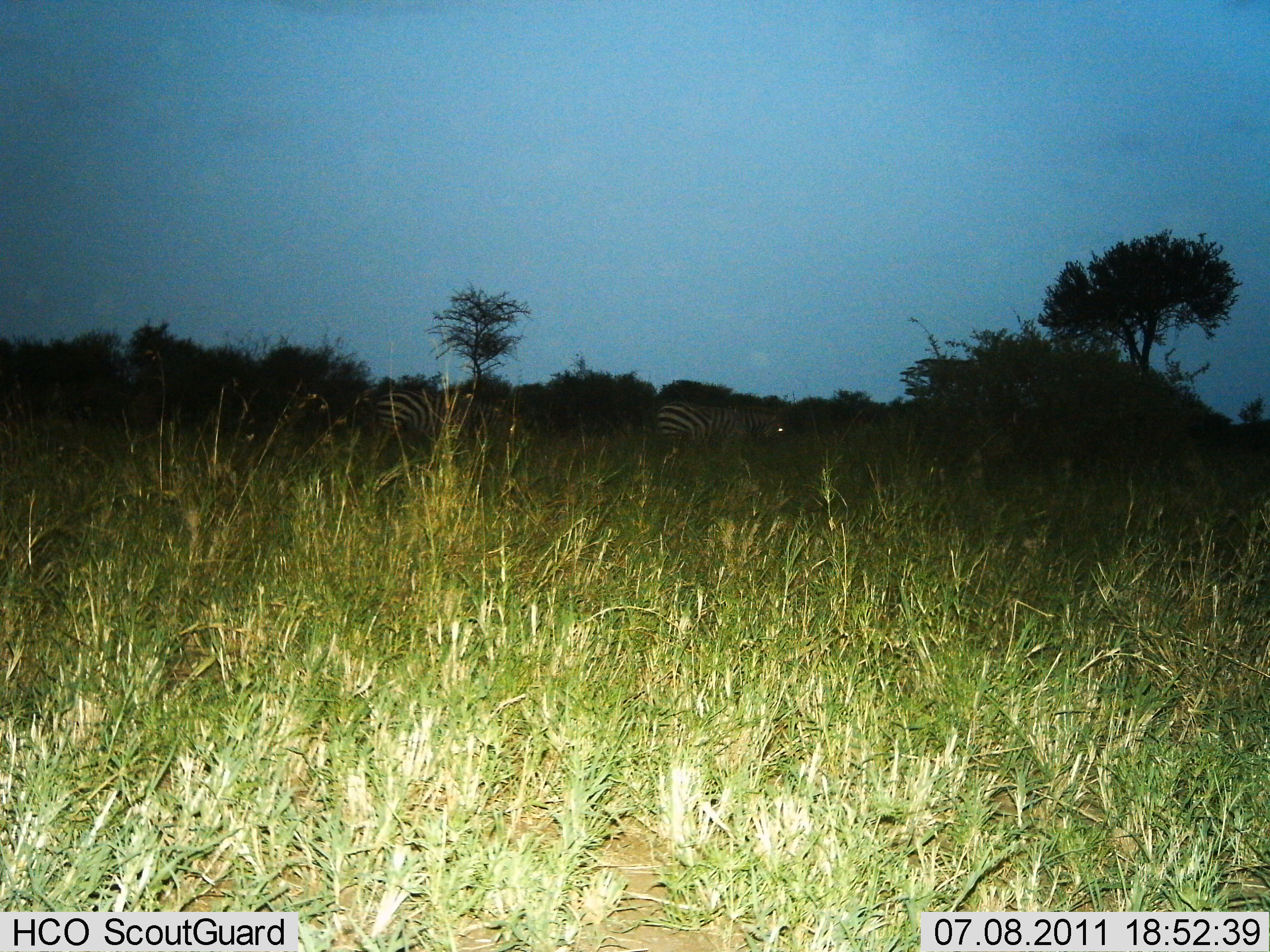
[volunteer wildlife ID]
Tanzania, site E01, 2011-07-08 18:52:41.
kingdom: Animalia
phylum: Chordata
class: Mammalia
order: Perissodactyla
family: Equidae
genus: Equus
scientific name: Equus quagga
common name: plains zebra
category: zebra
Zebra (plains zebra) (Equus quagga), count 2. Behavior (volunteer vote fractions): standing 50%, resting 0%, moving 42%, interacting 0%. Young present (vote fraction): 0%. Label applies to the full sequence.